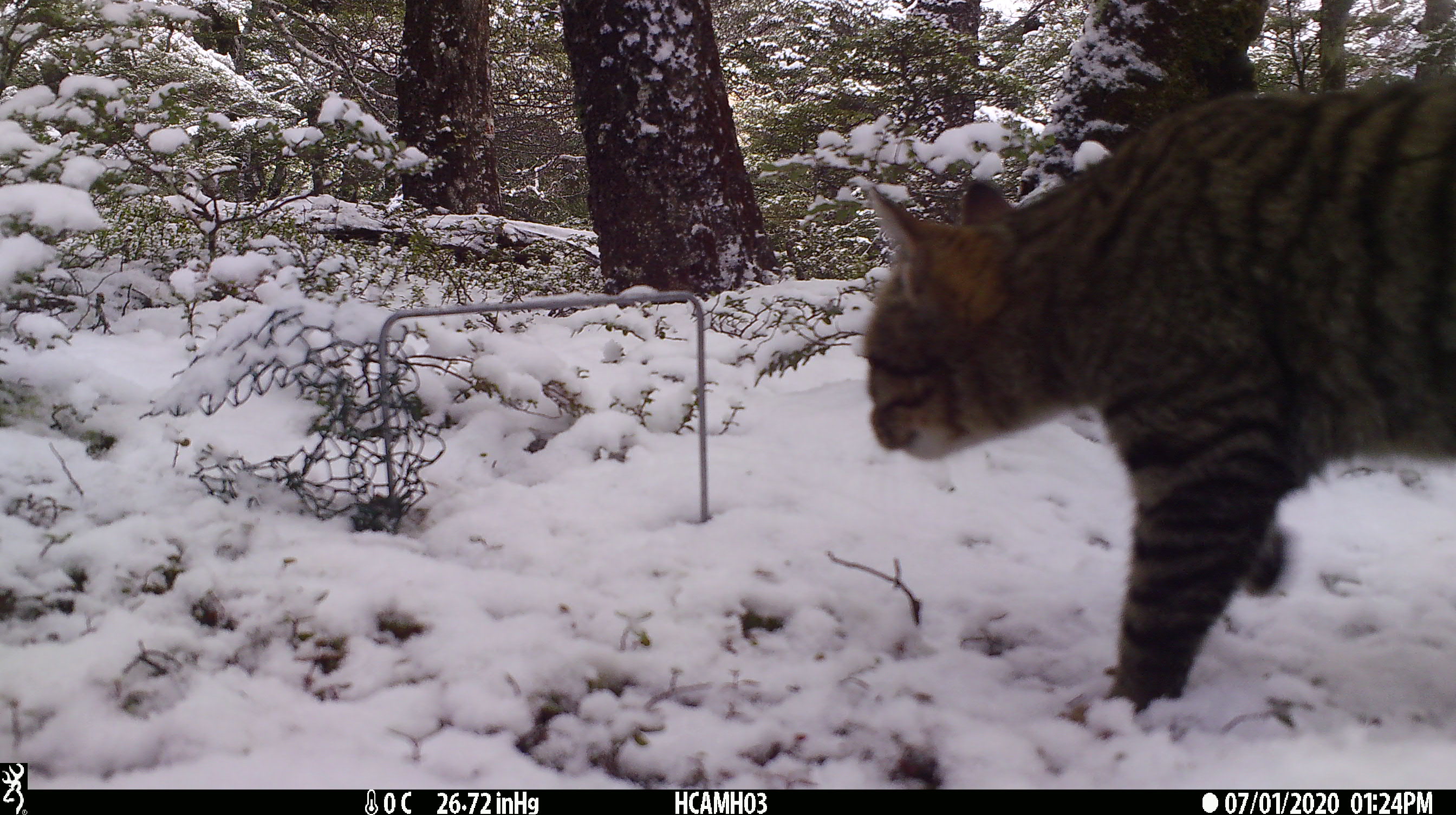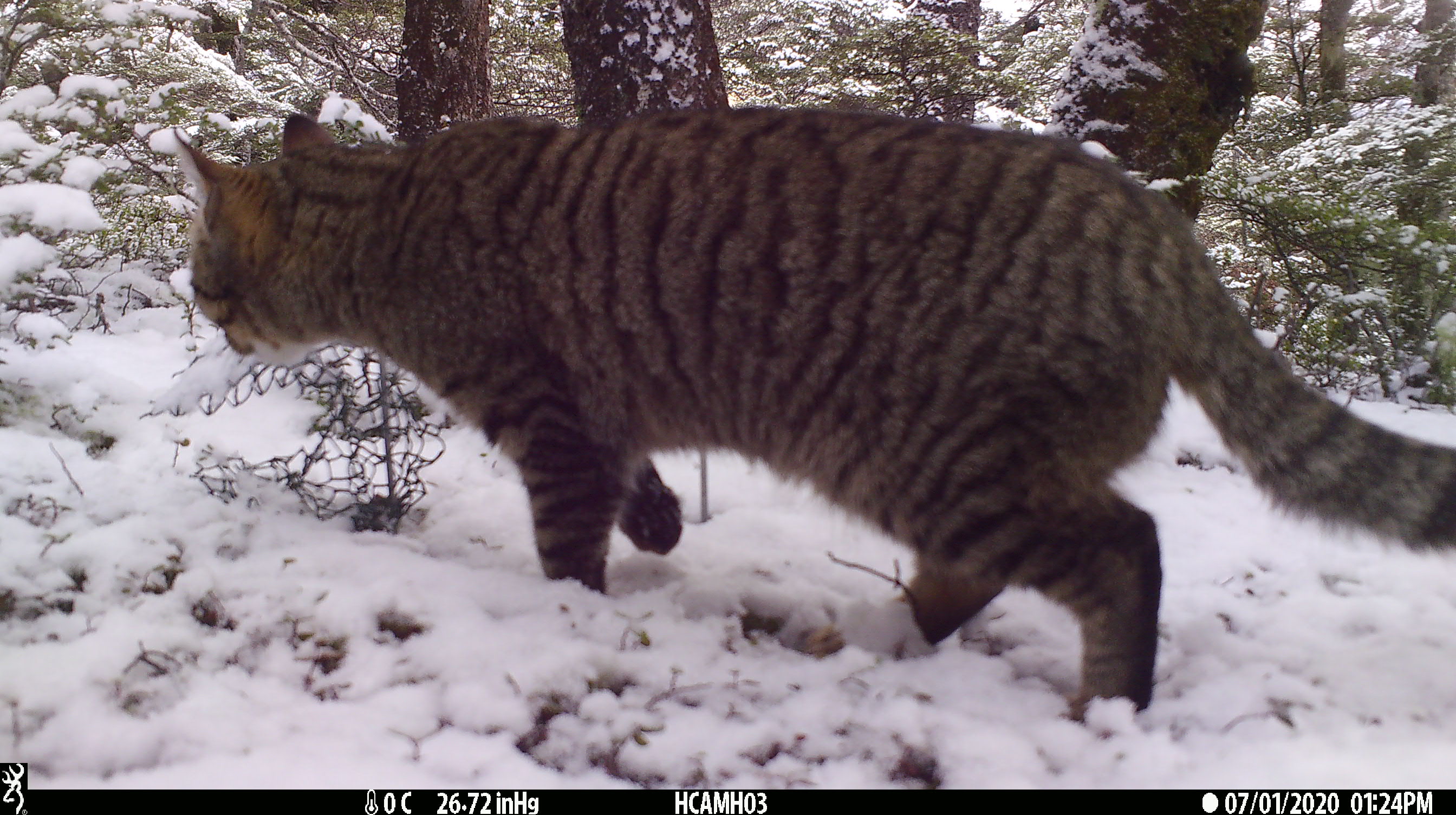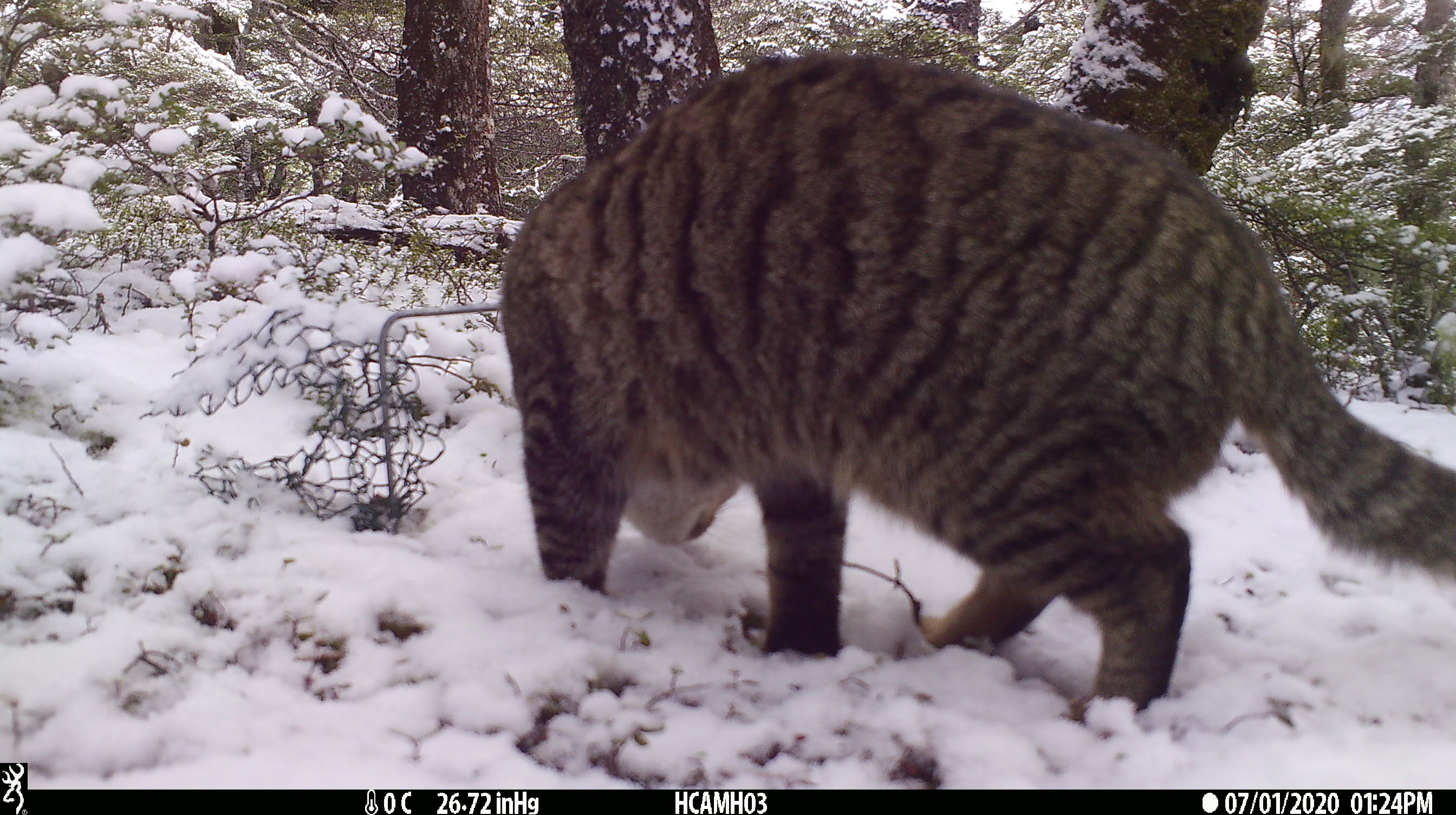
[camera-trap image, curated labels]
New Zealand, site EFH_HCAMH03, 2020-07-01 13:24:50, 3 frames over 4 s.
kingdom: Animalia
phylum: Chordata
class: Mammalia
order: Carnivora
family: Felidae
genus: Felis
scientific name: Felis catus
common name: domestic cat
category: cat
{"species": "cat (domestic cat) (Felis catus)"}